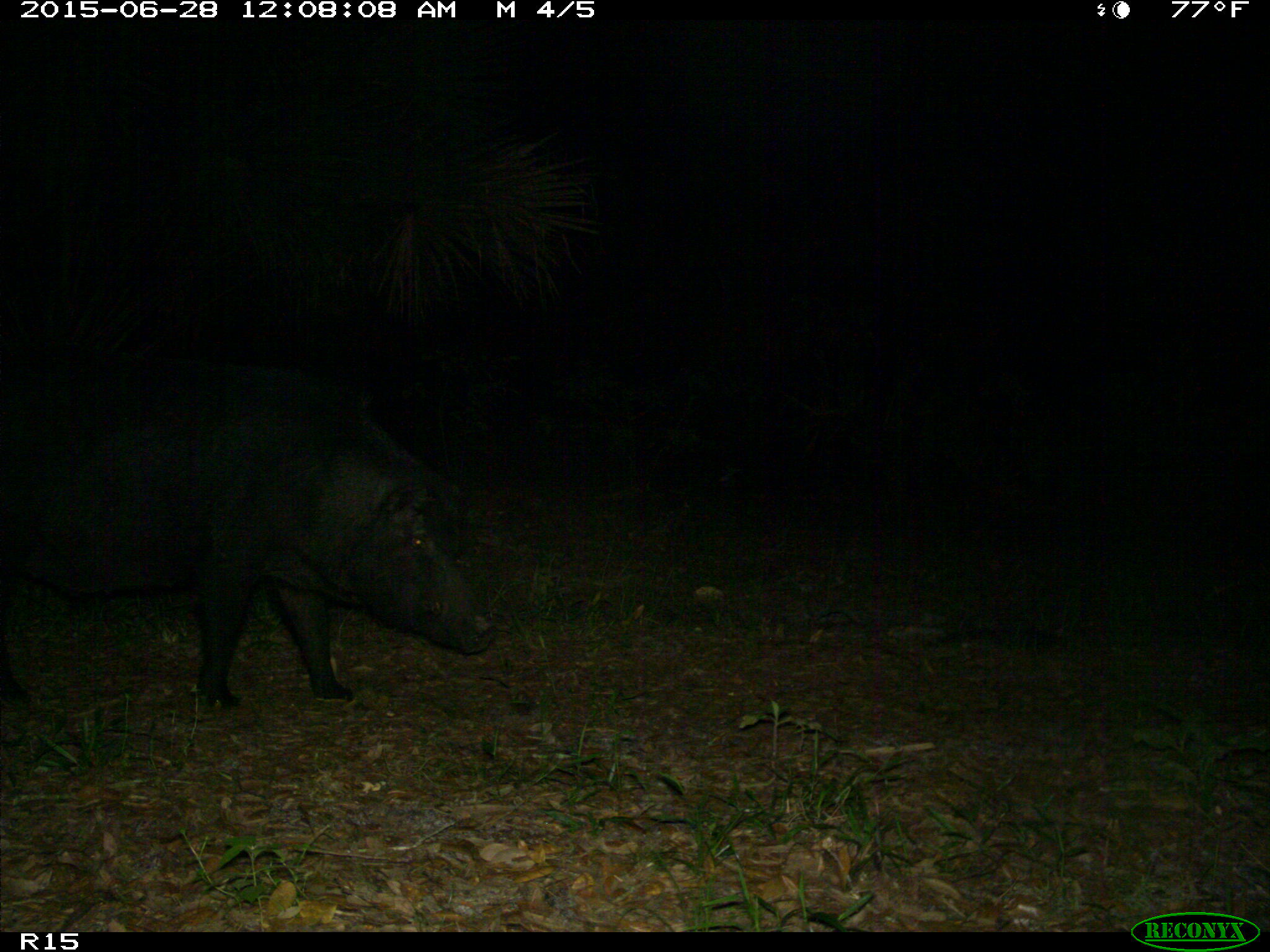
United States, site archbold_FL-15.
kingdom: Animalia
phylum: Chordata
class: Mammalia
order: Artiodactyla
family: Suidae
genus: Sus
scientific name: Sus scrofa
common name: wild boar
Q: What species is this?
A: Sus scrofa (wild boar).